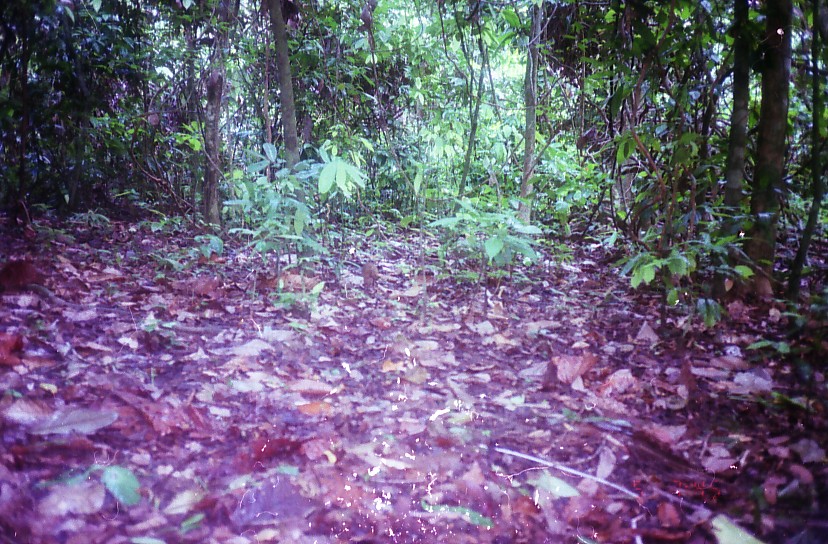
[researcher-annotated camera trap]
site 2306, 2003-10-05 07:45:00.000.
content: unidentified animal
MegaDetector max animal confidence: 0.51